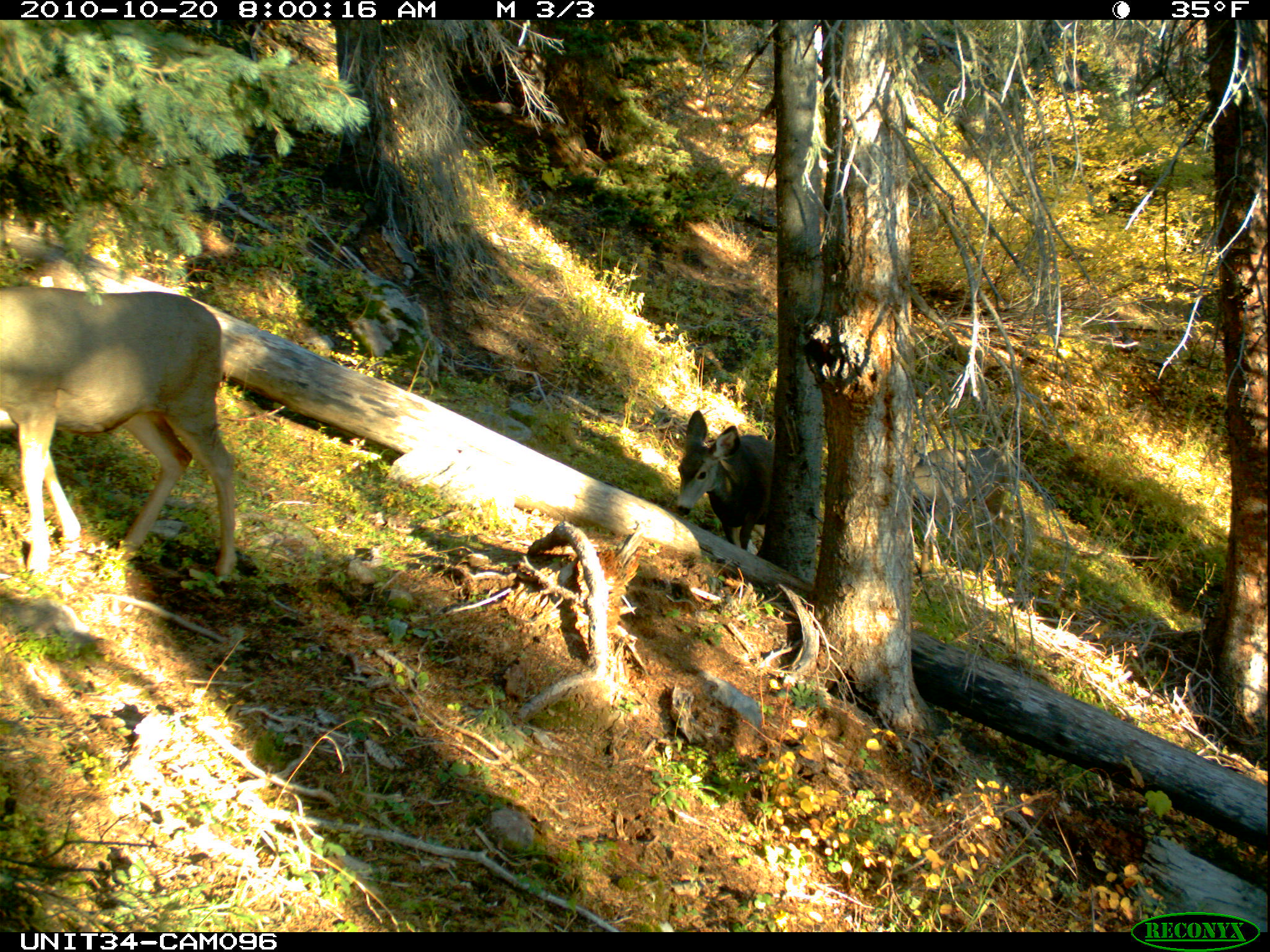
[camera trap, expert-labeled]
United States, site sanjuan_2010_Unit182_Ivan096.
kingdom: Animalia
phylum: Chordata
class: Mammalia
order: Artiodactyla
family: Cervidae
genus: Odocoileus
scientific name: Odocoileus hemionus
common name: mule deer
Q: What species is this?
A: Odocoileus hemionus (mule deer).